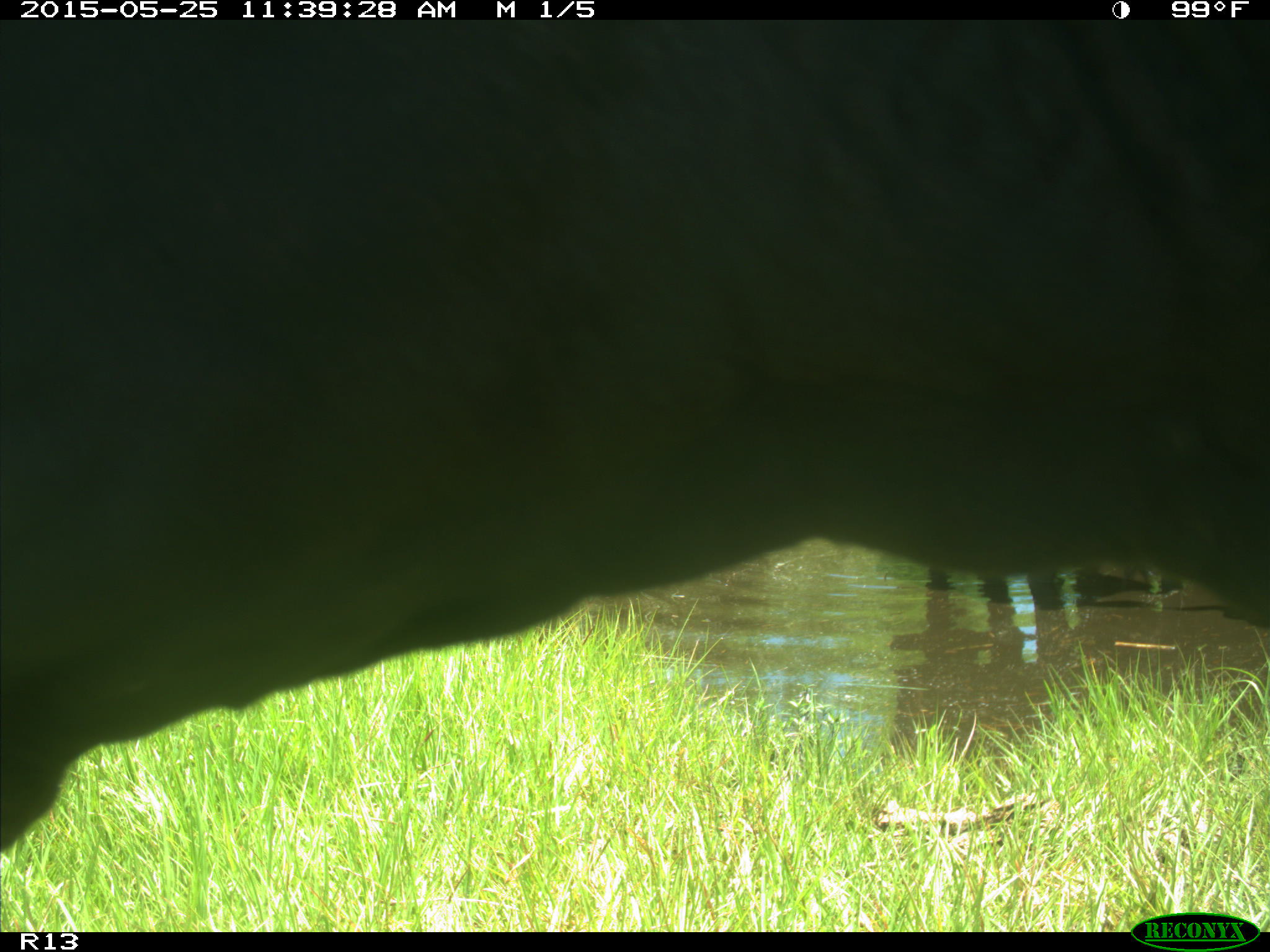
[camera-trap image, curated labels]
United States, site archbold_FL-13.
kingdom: Animalia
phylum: Chordata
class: Mammalia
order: Artiodactyla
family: Bovidae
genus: Bos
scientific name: Bos taurus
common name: domestic cow